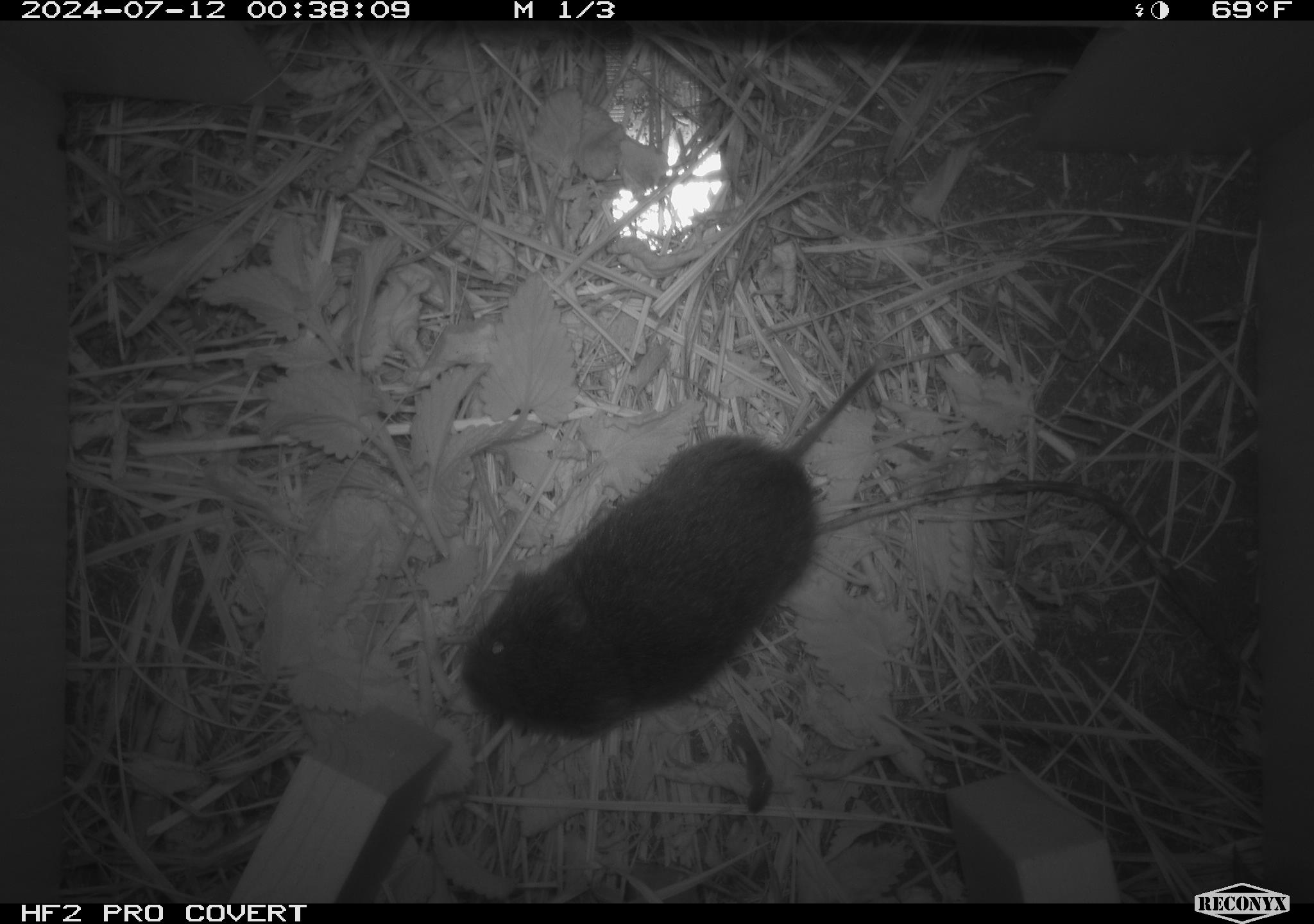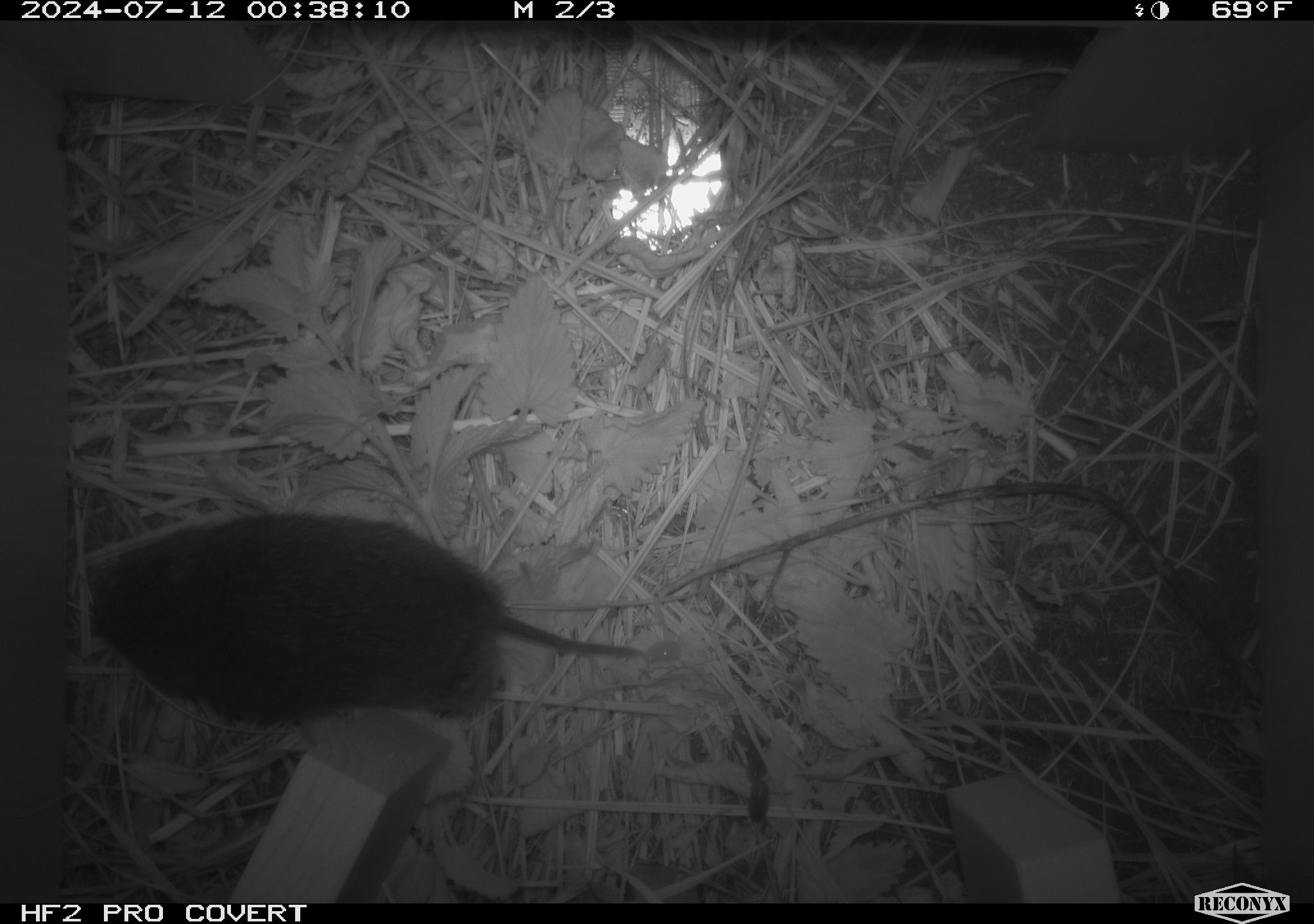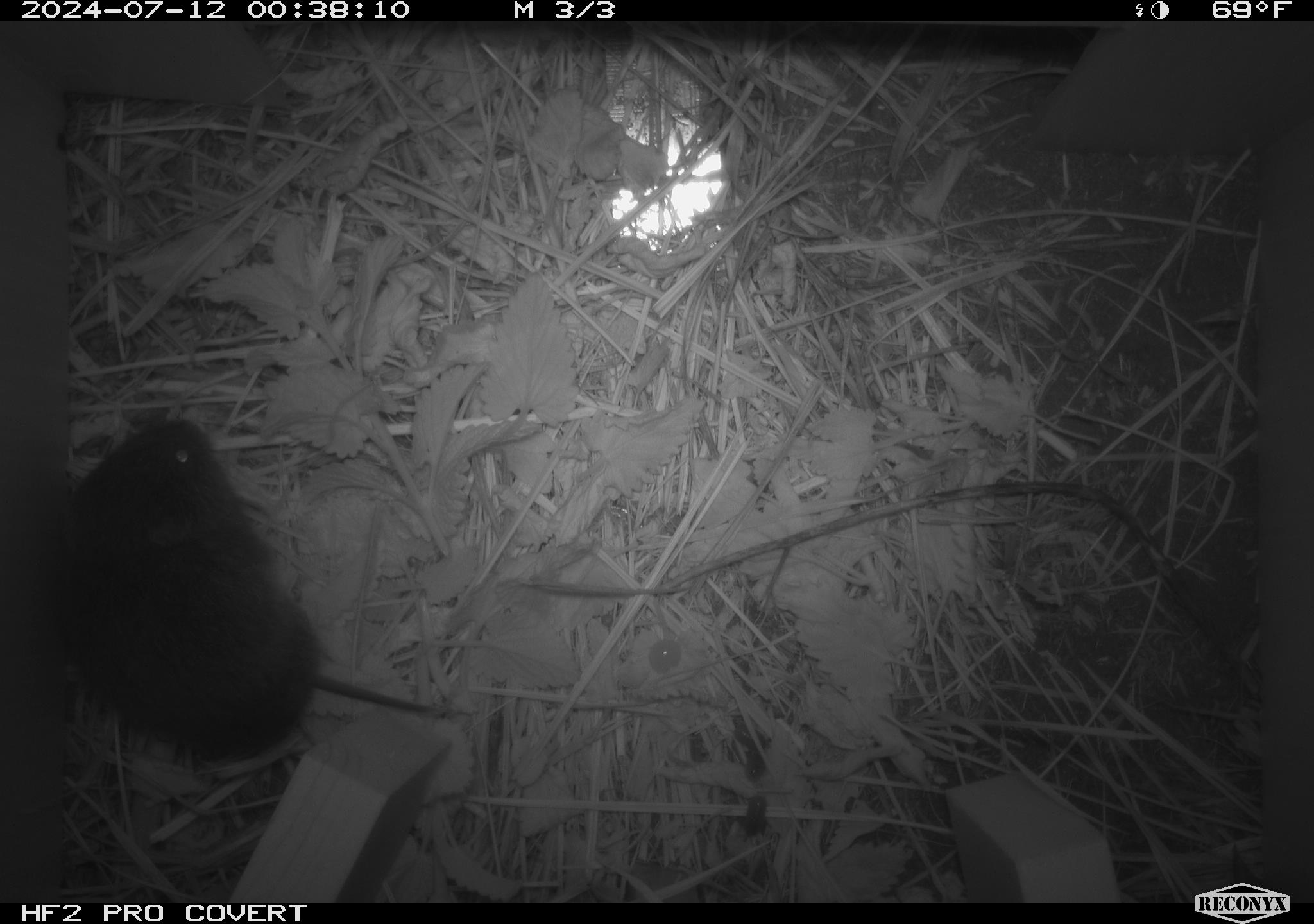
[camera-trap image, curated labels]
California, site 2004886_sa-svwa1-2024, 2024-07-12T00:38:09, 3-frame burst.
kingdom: Animalia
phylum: Chordata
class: Mammalia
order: Rodentia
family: Cricetidae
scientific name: Arvicolinae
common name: voles, lemmings, and muskrats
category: arvicolinae subfamily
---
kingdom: Animalia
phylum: Arthropoda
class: Malacostraca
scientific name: Malacostraca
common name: amphipods, crabs, isopods, krill, lobsters and shrimps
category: malacostracan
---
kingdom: Animalia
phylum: Arthropoda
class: Insecta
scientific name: Insecta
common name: insect